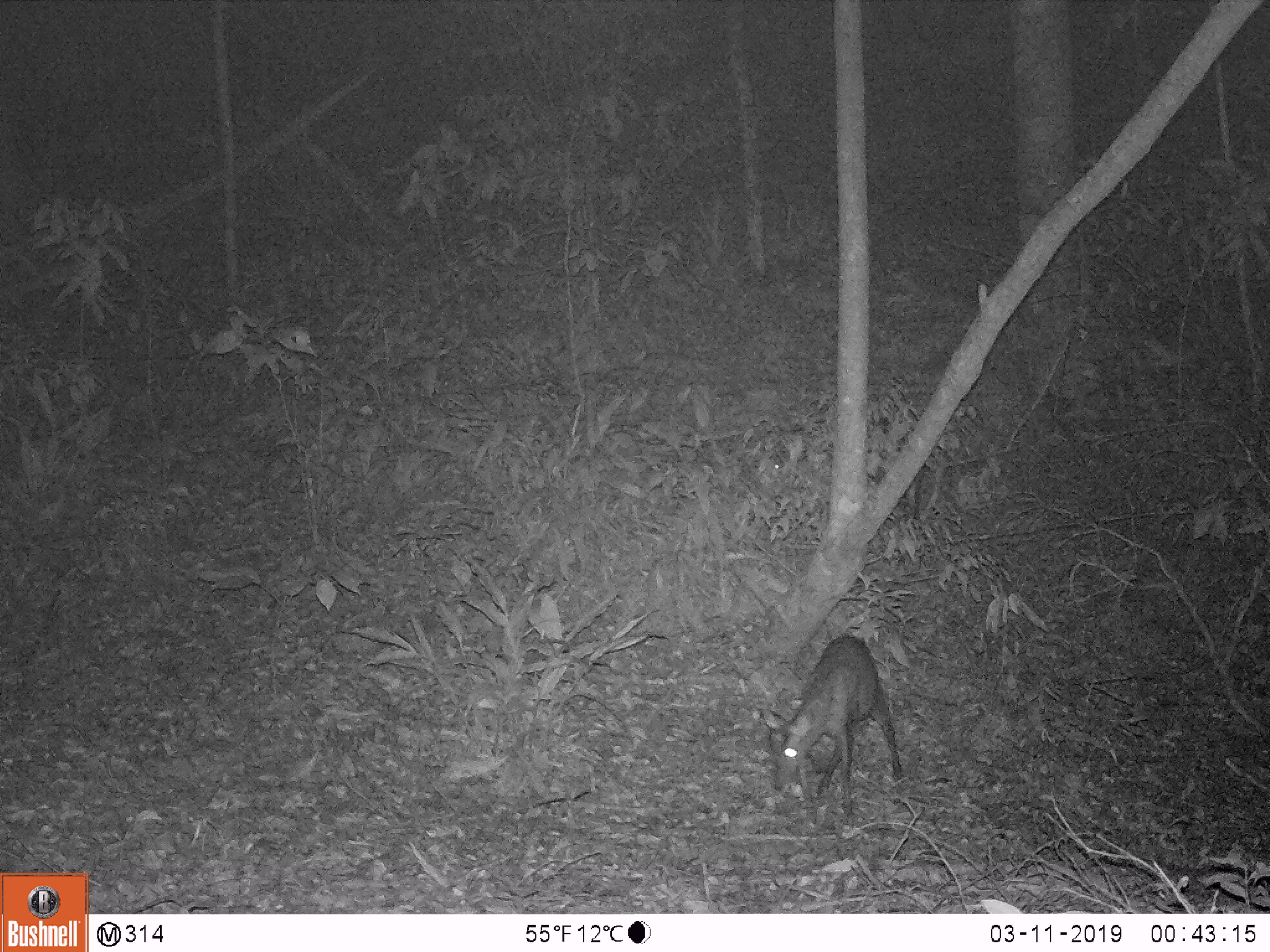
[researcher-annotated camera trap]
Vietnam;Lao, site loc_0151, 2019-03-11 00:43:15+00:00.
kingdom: Animalia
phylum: Chordata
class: Mammalia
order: Artiodactyla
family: Cervidae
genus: Muntiacus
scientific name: Muntiacus rooseveltorum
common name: roosevelt's muntjac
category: roosevelts muntjac group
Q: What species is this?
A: Roosevelts muntjac group (roosevelt's muntjac) (Muntiacus rooseveltorum).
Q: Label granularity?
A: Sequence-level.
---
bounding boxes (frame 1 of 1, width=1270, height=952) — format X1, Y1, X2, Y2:
roosevelts muntjac group: 763, 634, 902, 817